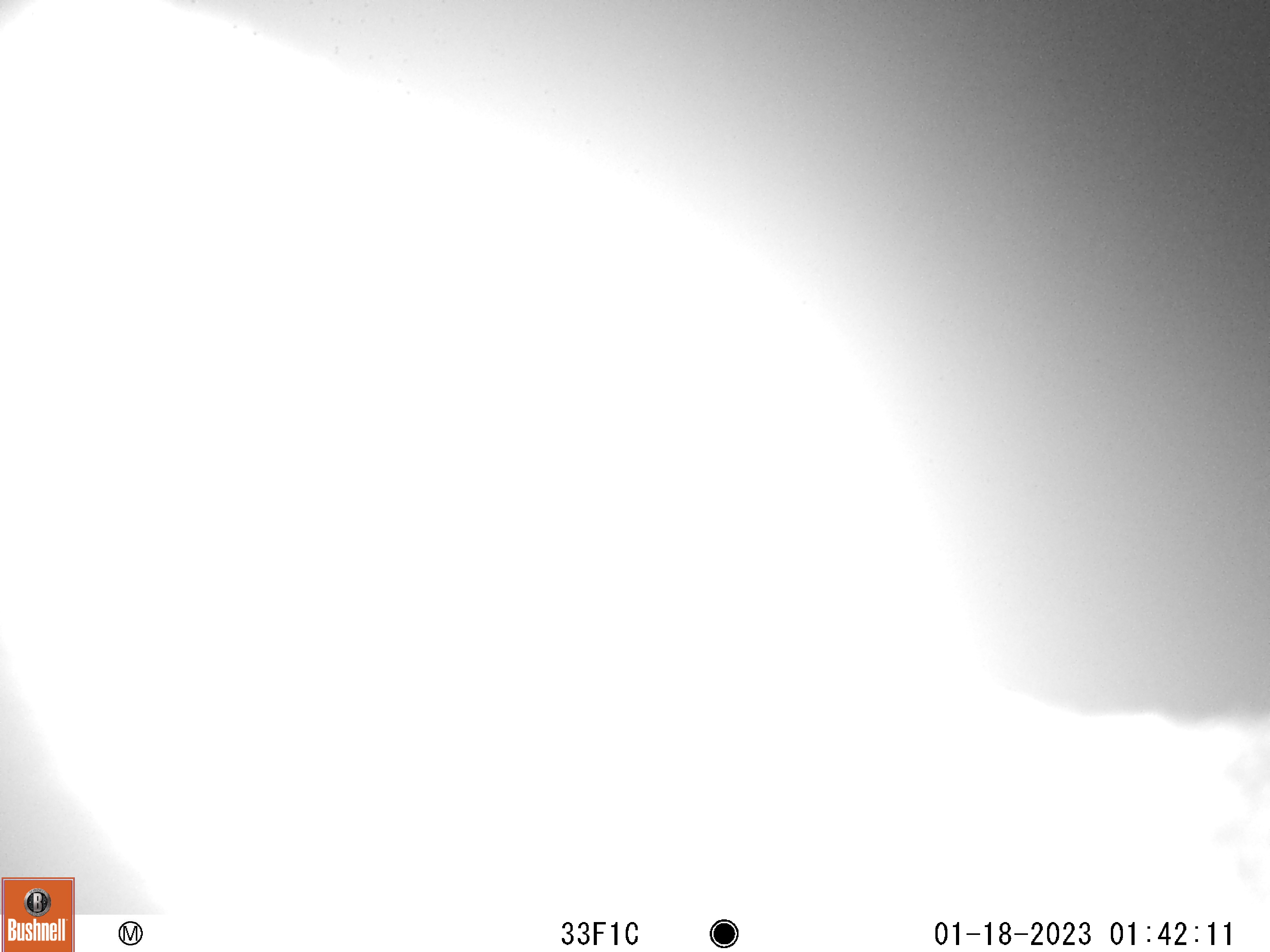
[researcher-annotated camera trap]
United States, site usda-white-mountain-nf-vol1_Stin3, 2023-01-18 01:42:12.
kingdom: Animalia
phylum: Chordata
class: Mammalia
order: Artiodactyla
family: Cervidae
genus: Odocoileus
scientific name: Odocoileus virginianus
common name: white-tailed deer